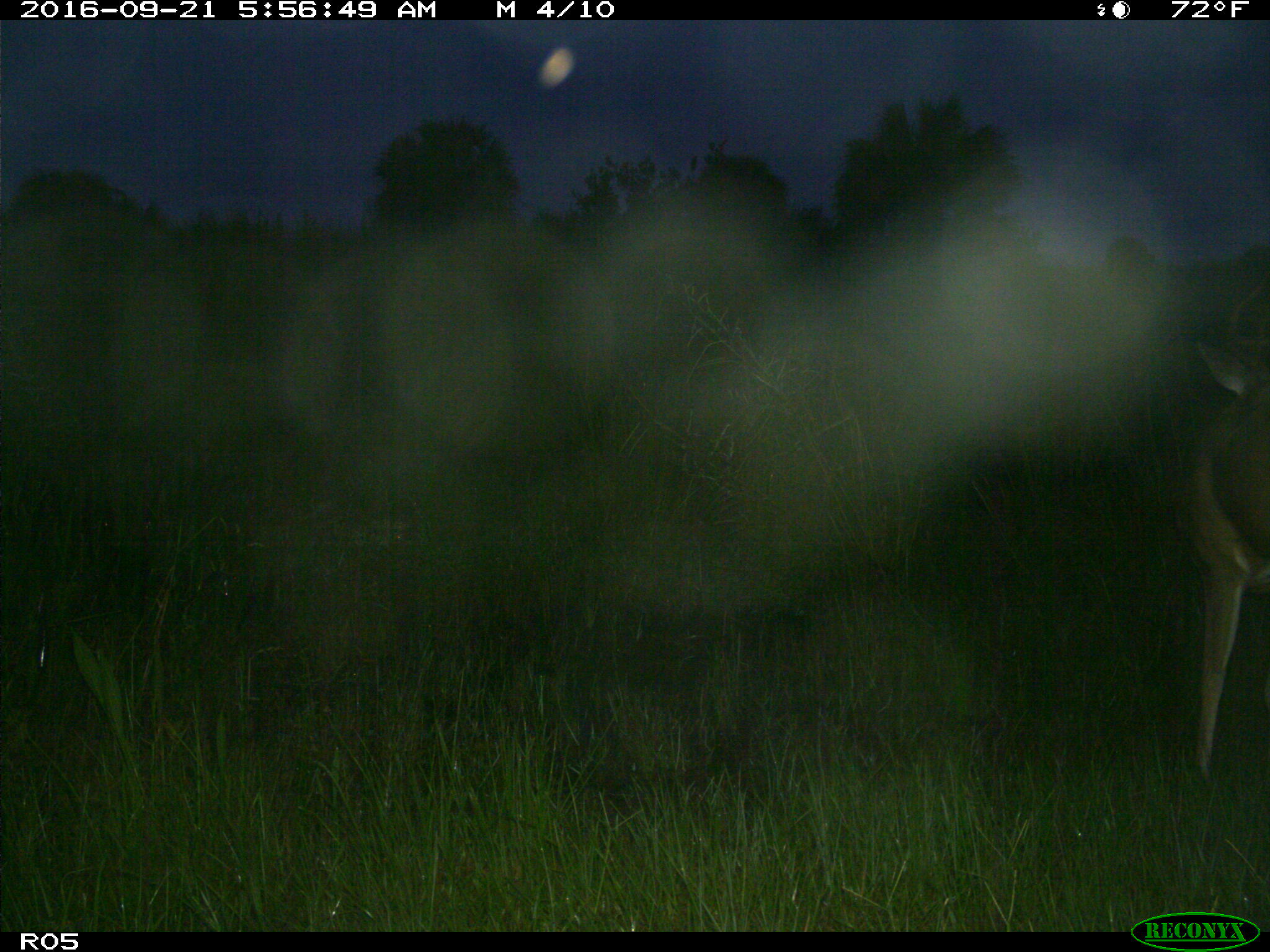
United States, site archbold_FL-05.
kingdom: Animalia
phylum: Chordata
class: Mammalia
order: Artiodactyla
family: Cervidae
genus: Odocoileus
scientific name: Odocoileus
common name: deer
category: unidentified deer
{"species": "unidentified deer (deer) (Odocoileus)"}